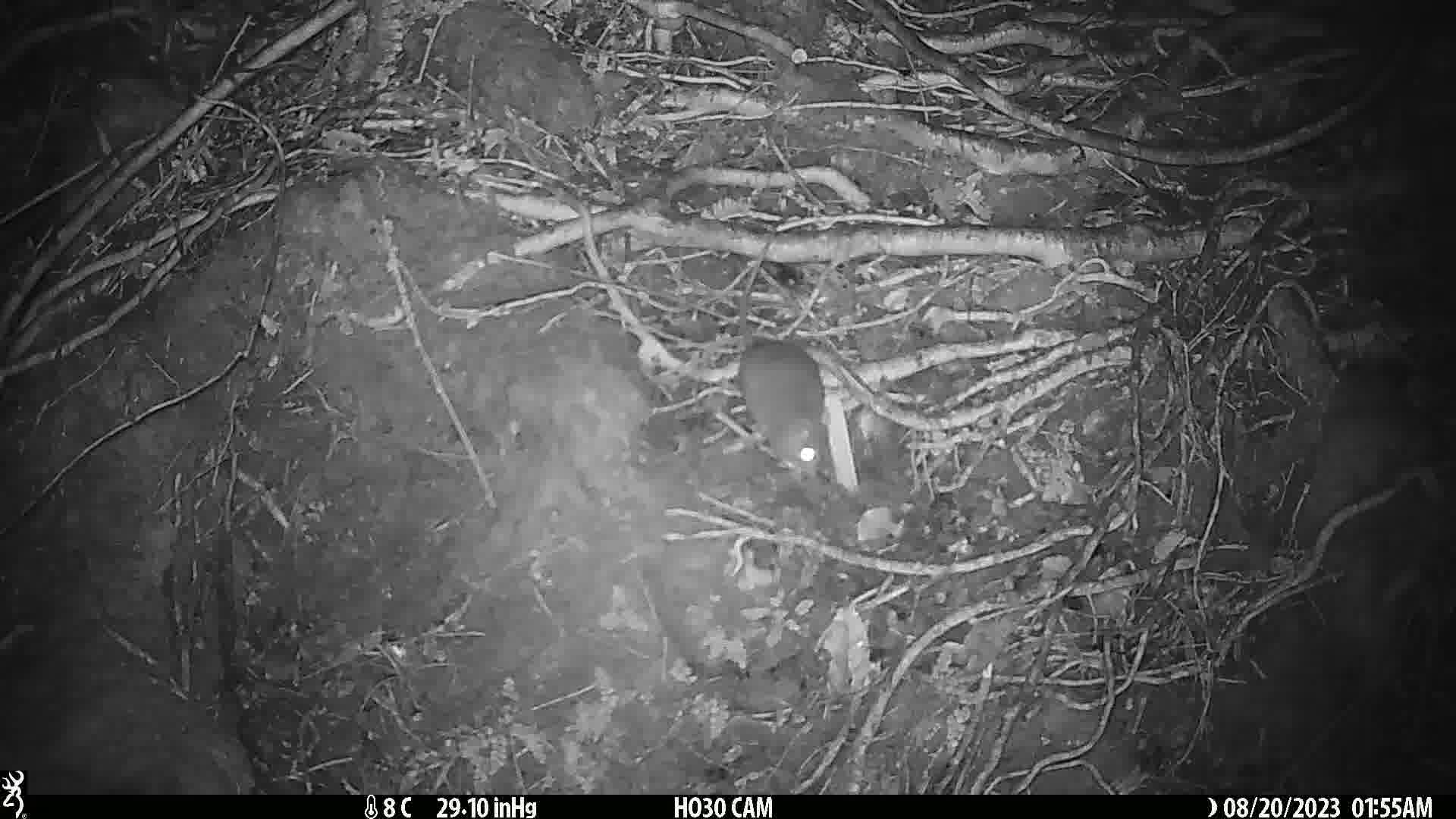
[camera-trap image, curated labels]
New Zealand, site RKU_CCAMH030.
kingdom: Animalia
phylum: Chordata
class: Mammalia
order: Rodentia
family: Muridae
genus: Rattus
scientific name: Rattus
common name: rat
Rat (Rattus).